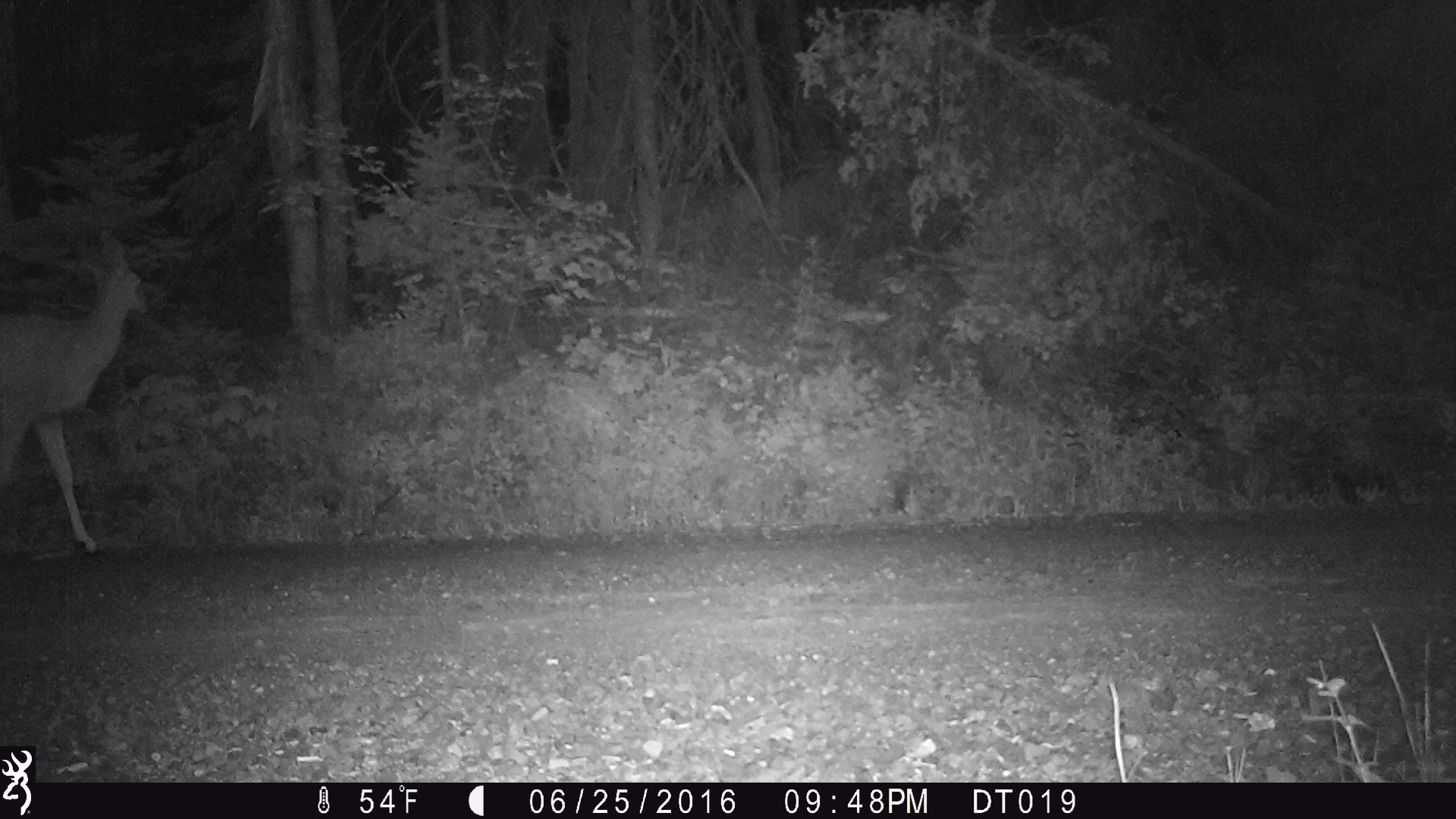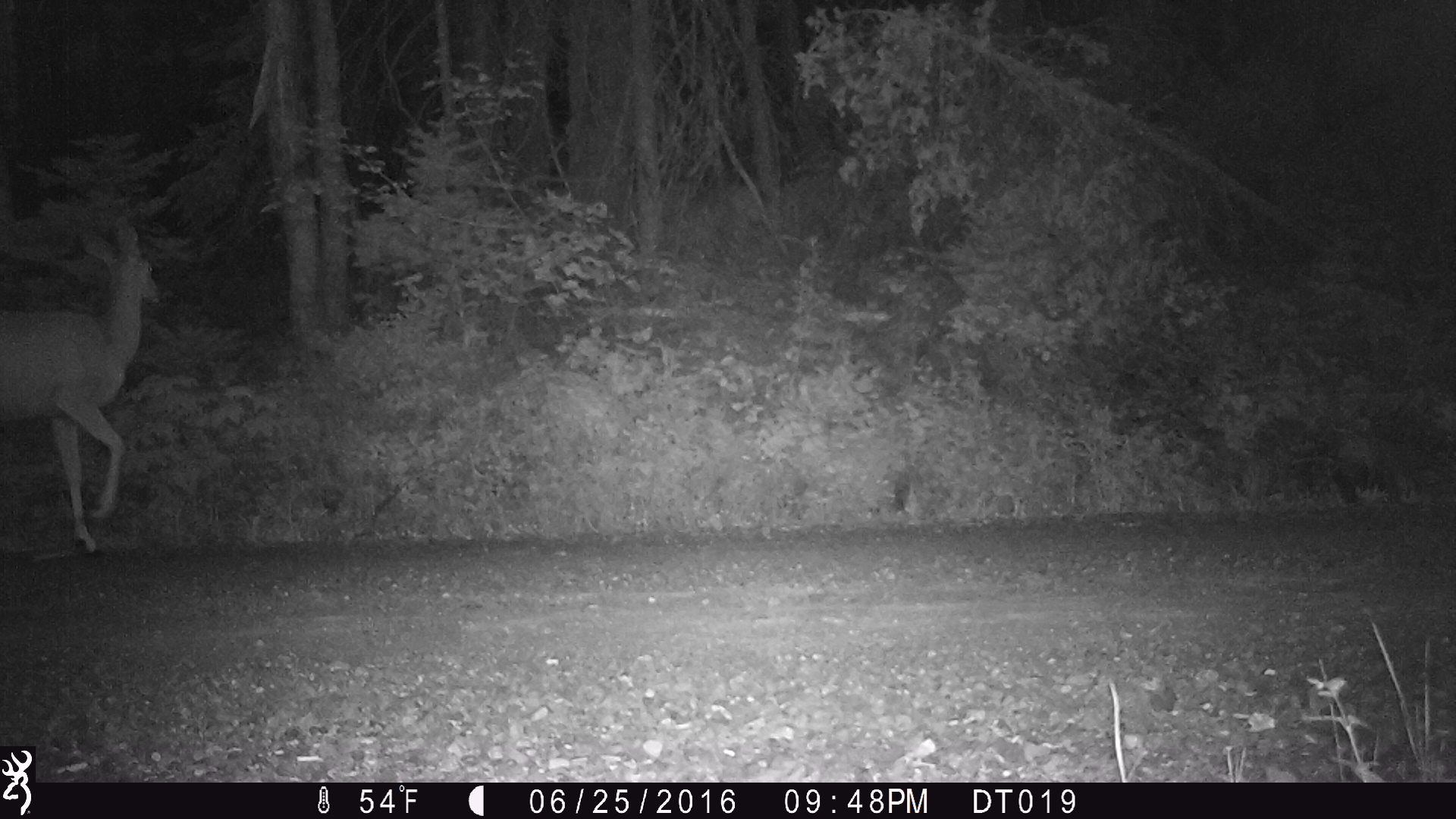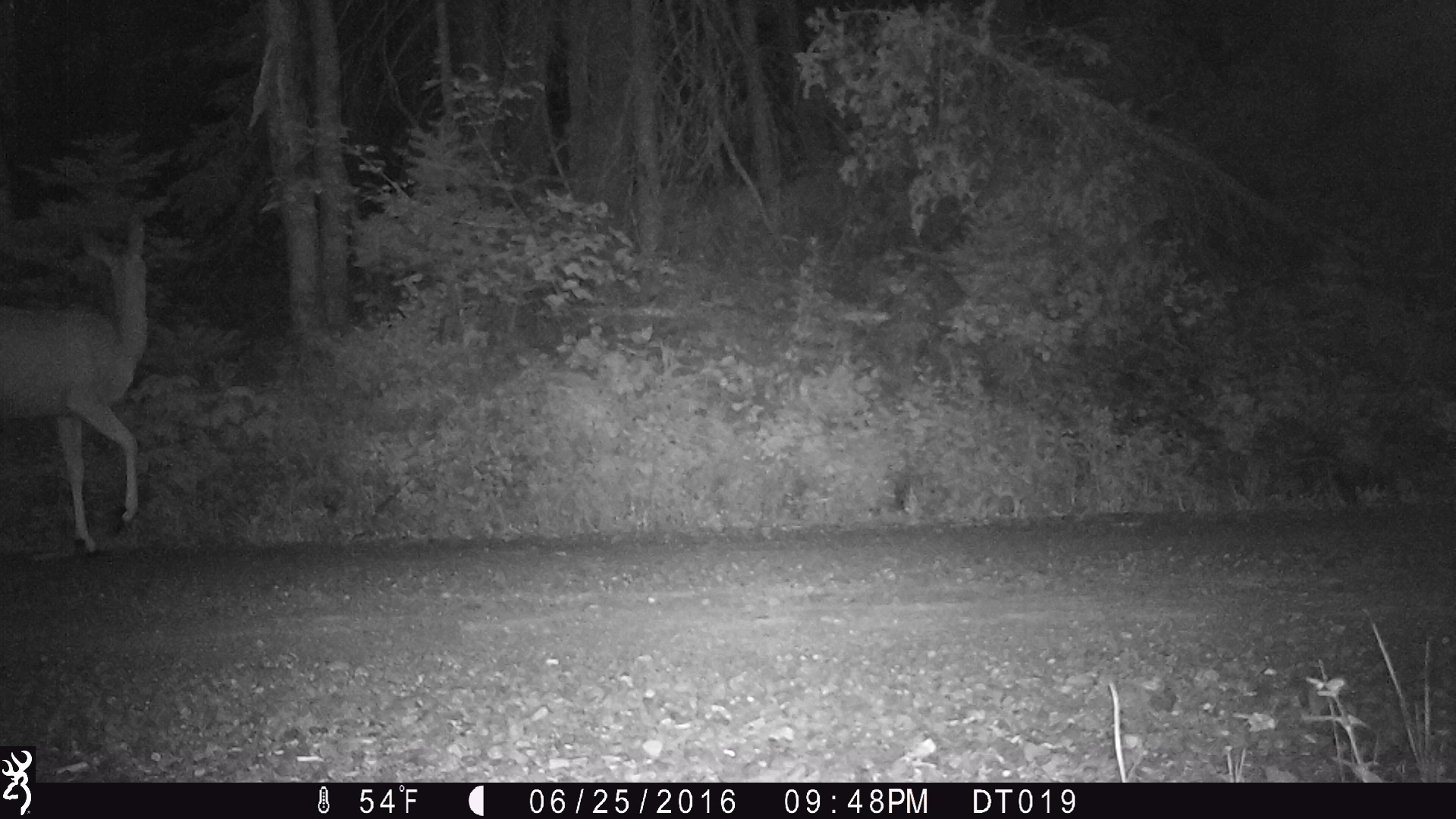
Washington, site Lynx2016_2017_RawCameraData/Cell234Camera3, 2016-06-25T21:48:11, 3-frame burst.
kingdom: Animalia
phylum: Chordata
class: Mammalia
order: Artiodactyla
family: Cervidae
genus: Odocoileus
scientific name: Odocoileus hemionus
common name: mule deer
Odocoileus hemionus (mule deer). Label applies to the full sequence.